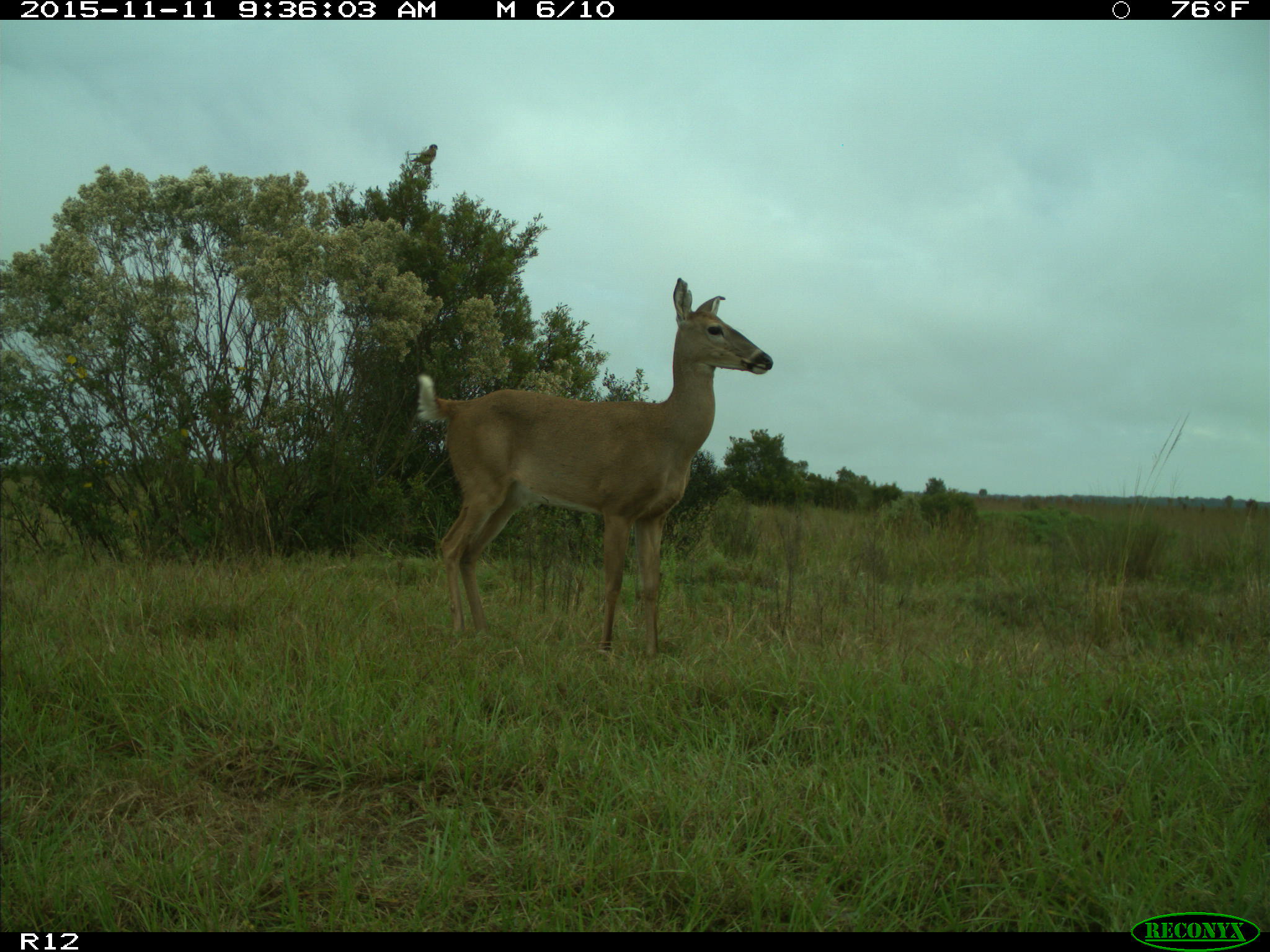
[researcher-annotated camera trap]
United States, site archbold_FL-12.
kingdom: Animalia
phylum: Chordata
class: Mammalia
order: Artiodactyla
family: Cervidae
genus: Odocoileus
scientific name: Odocoileus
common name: deer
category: unidentified deer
Unidentified deer (deer) (Odocoileus).